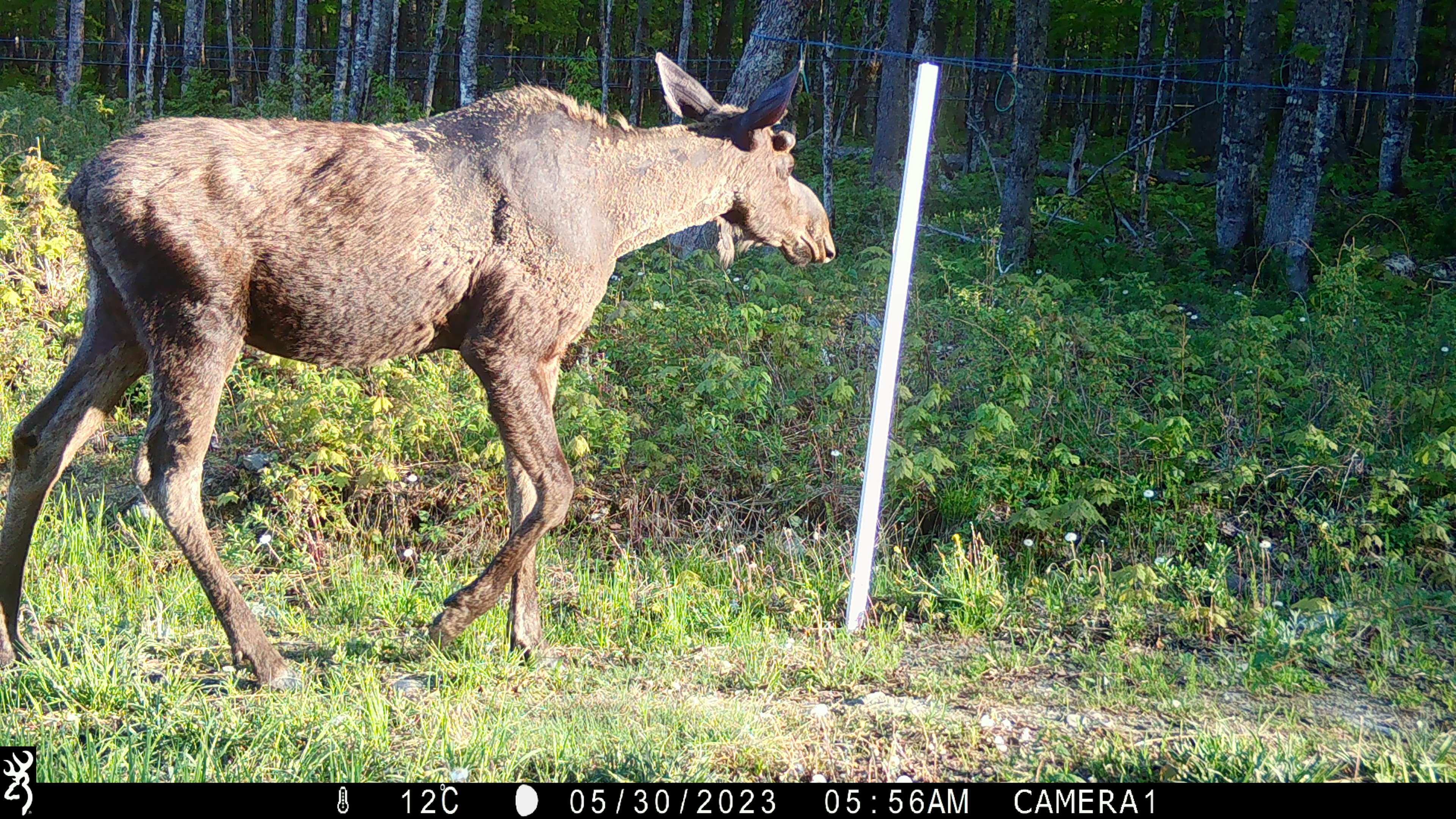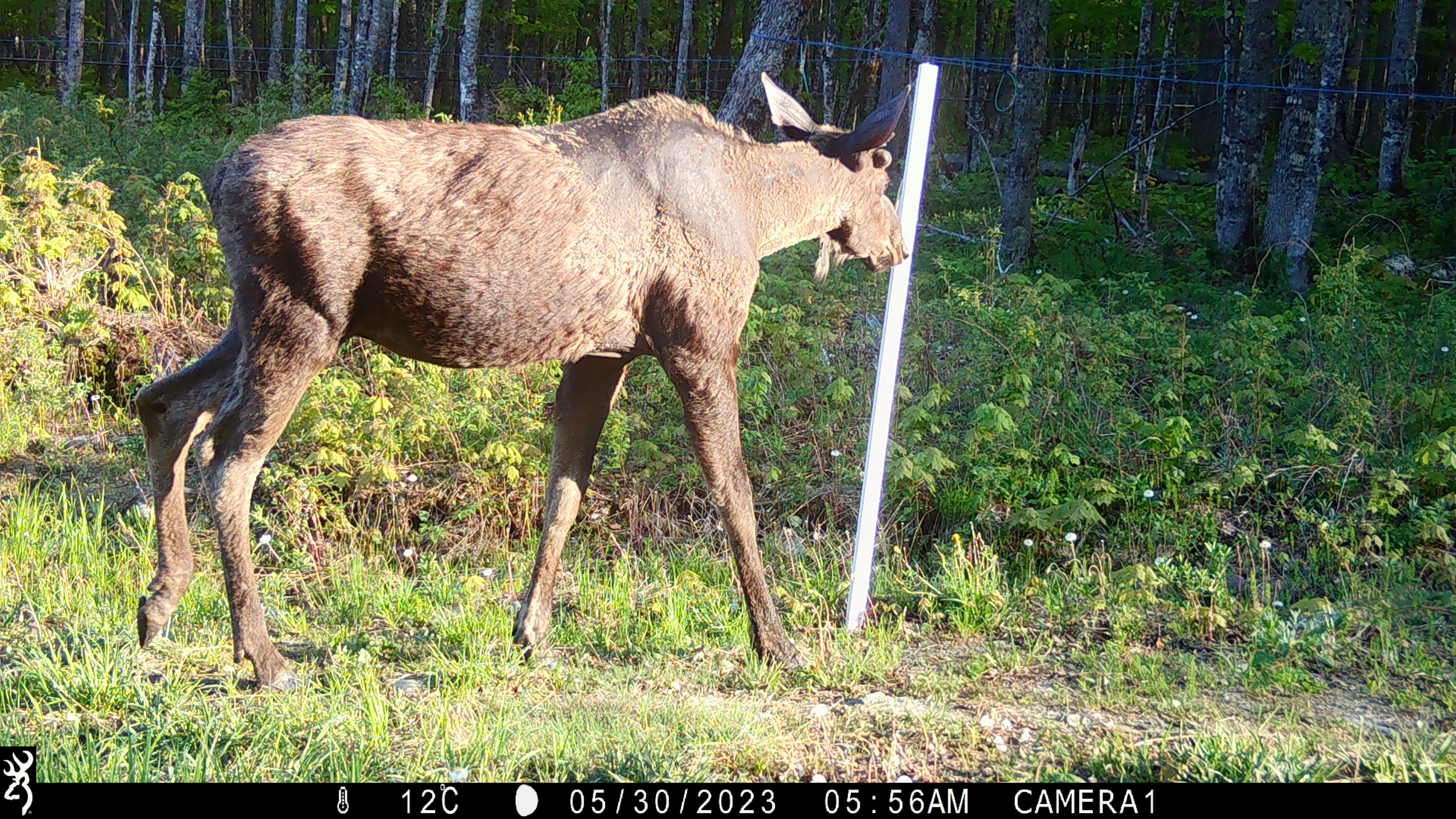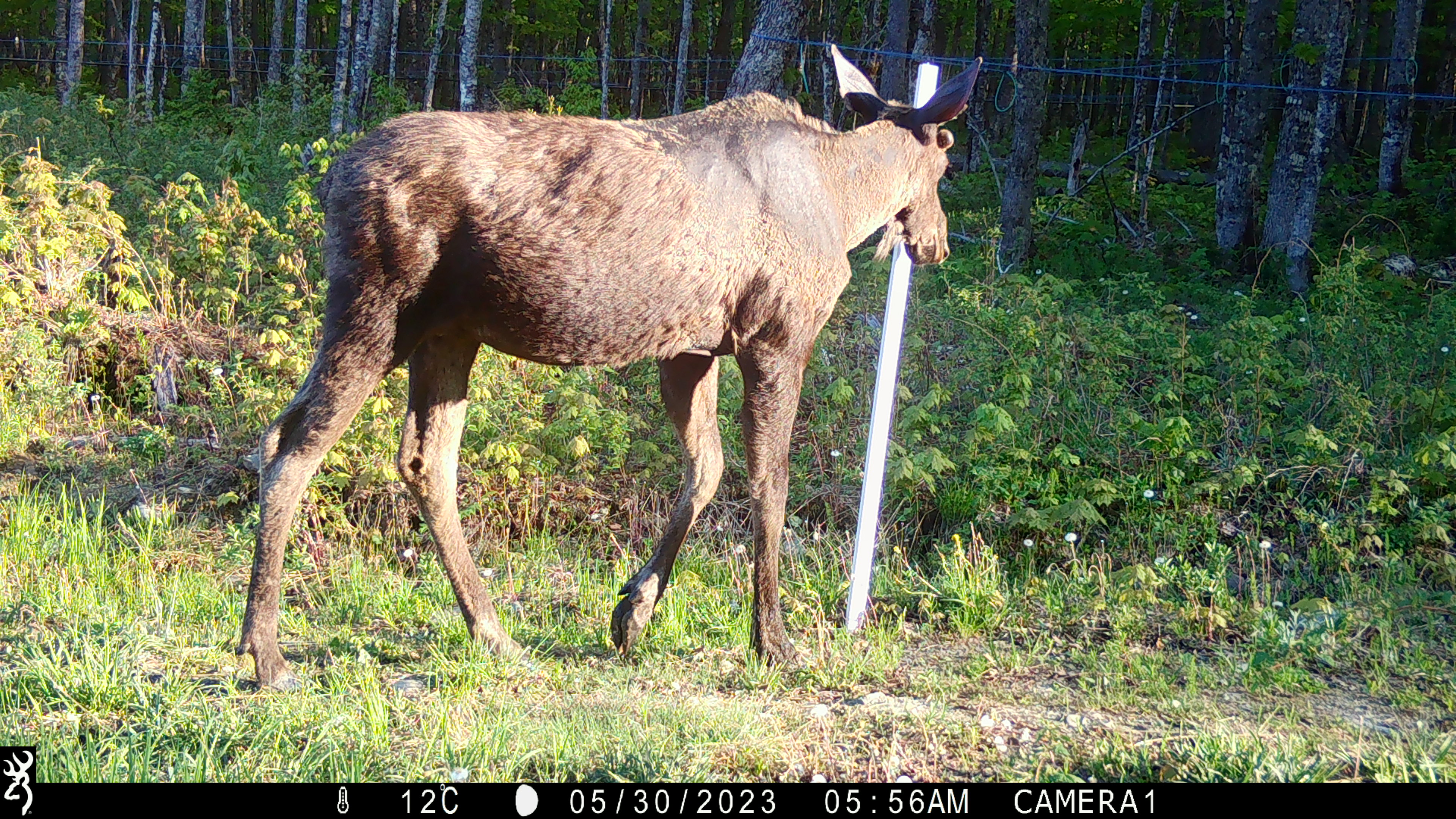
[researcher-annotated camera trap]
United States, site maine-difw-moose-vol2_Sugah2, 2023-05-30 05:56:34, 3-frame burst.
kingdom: Animalia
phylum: Chordata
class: Mammalia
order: Artiodactyla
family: Cervidae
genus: Alces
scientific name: Alces alces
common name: moose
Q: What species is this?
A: Moose (Alces alces).